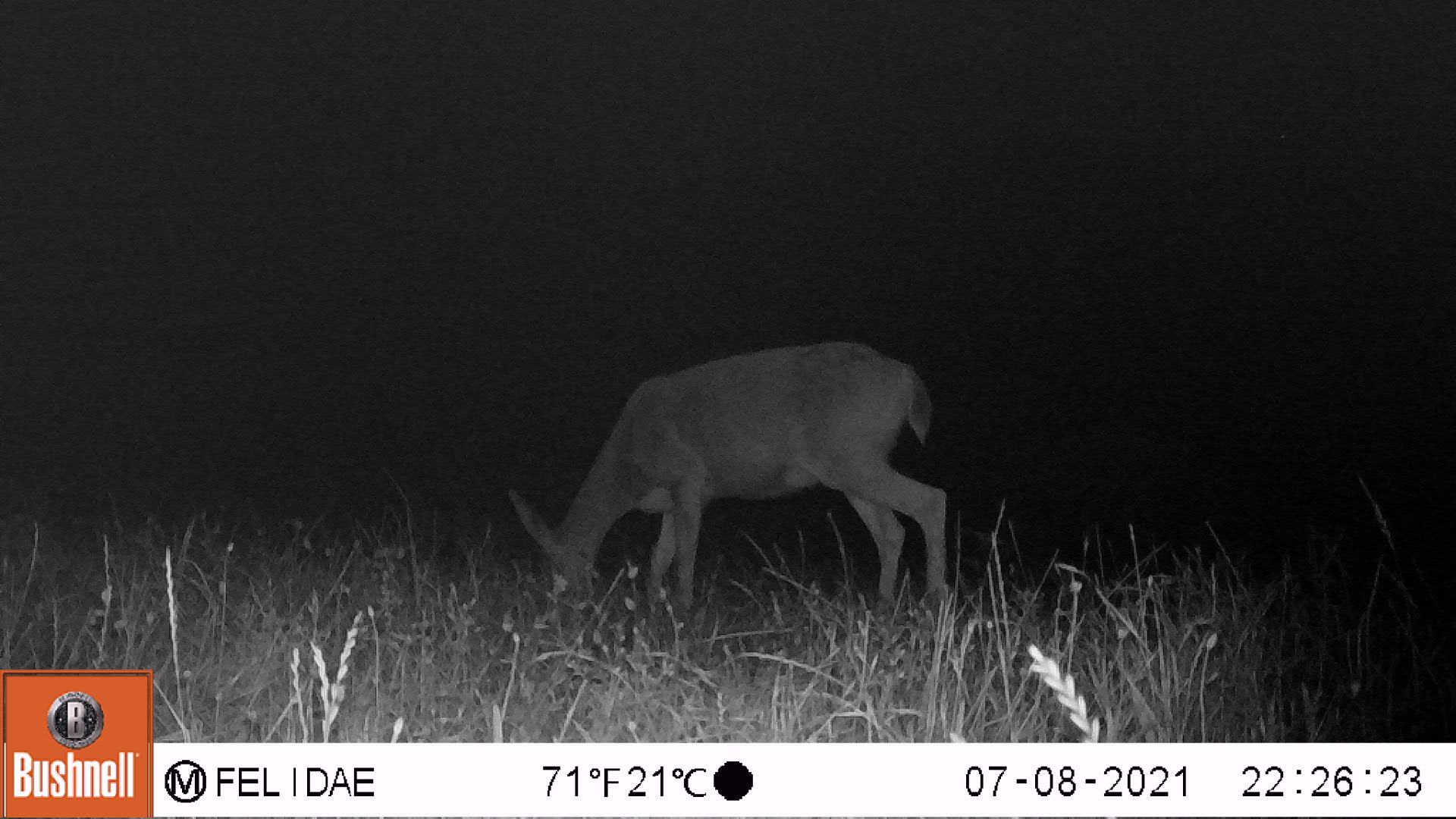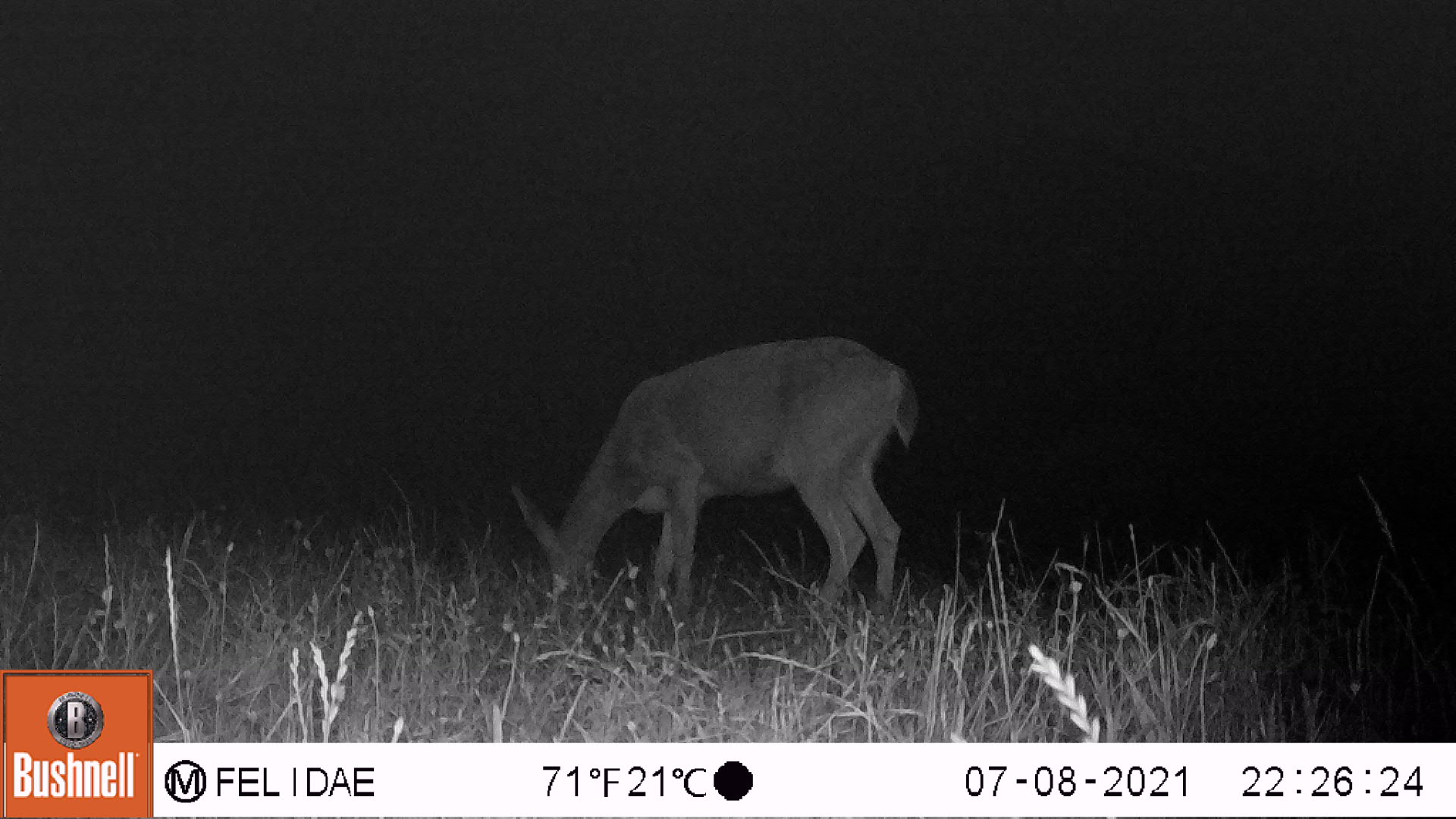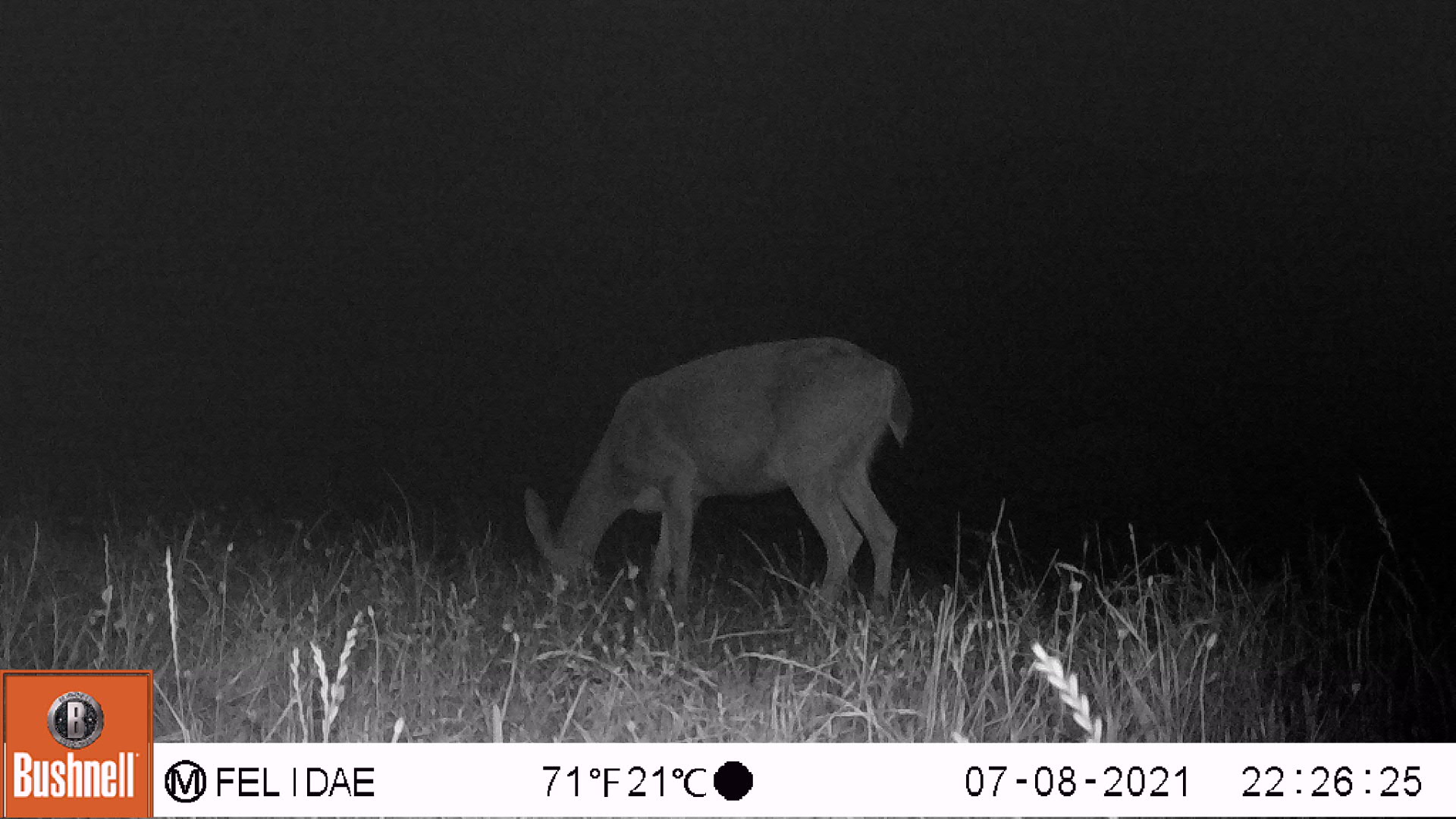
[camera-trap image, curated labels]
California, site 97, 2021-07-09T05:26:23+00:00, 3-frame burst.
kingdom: Animalia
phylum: Chordata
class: Mammalia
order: Artiodactyla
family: Cervidae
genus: Odocoileus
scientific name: Odocoileus hemionus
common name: mule deer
Mule deer (Odocoileus hemionus).